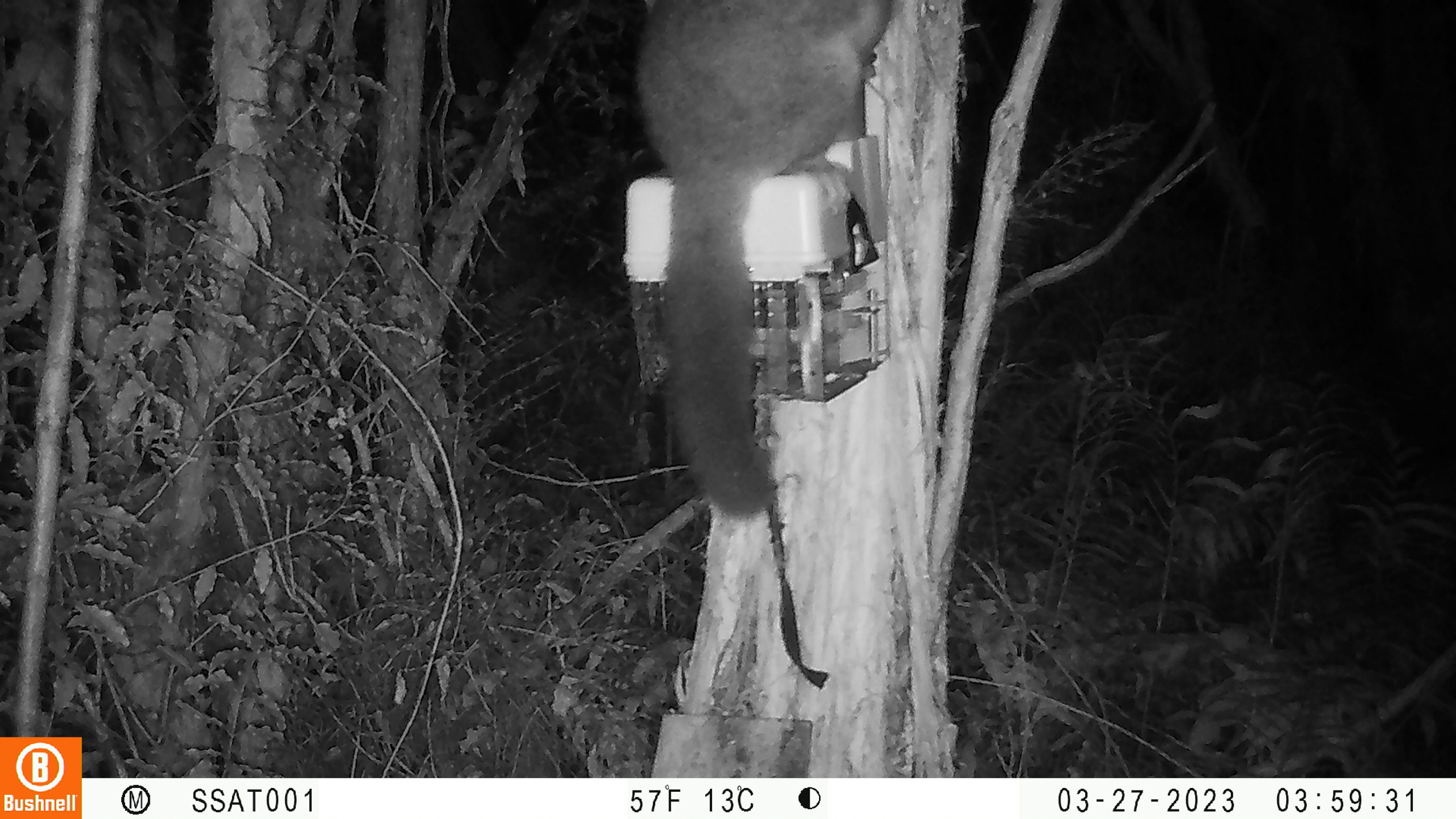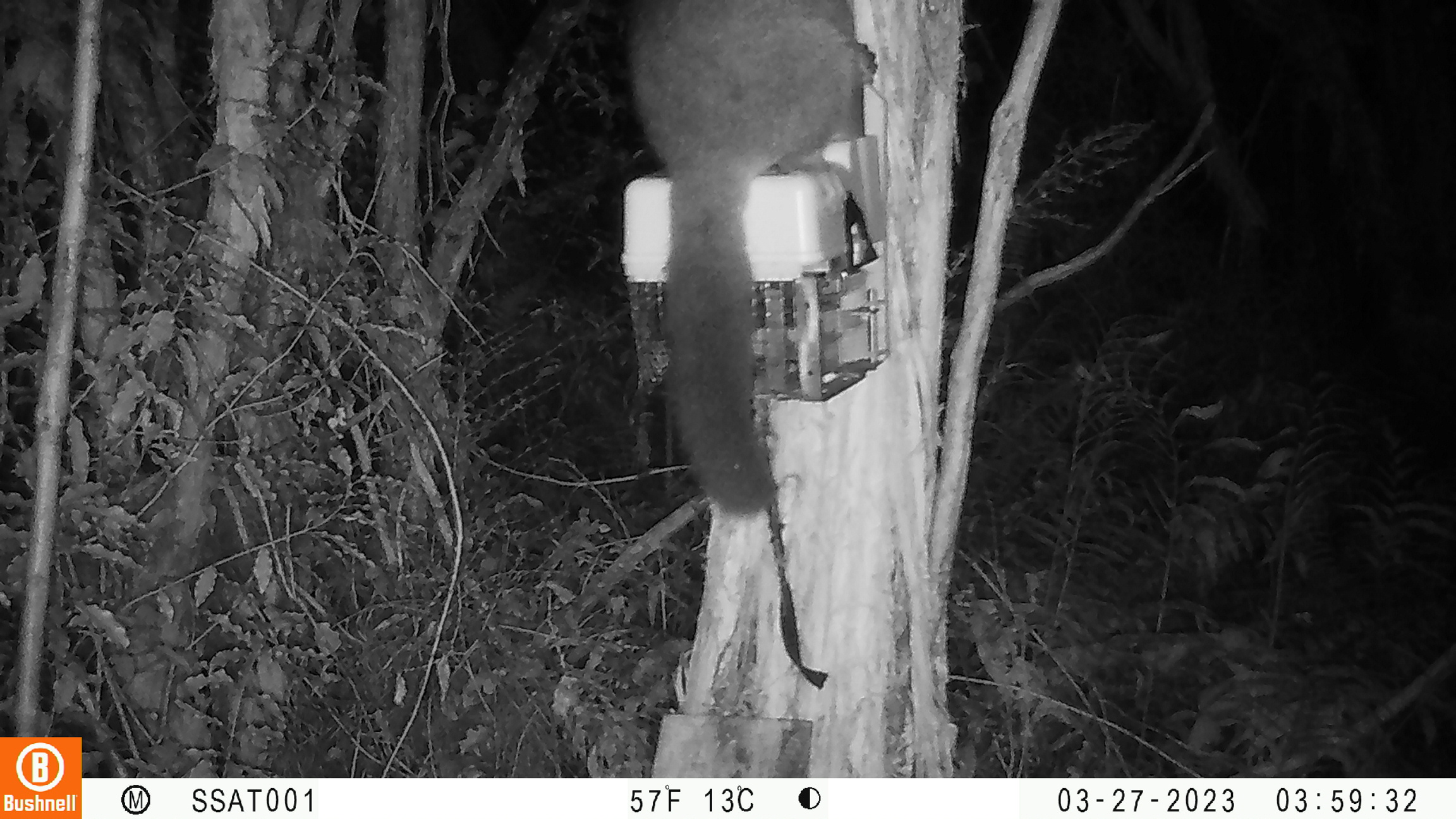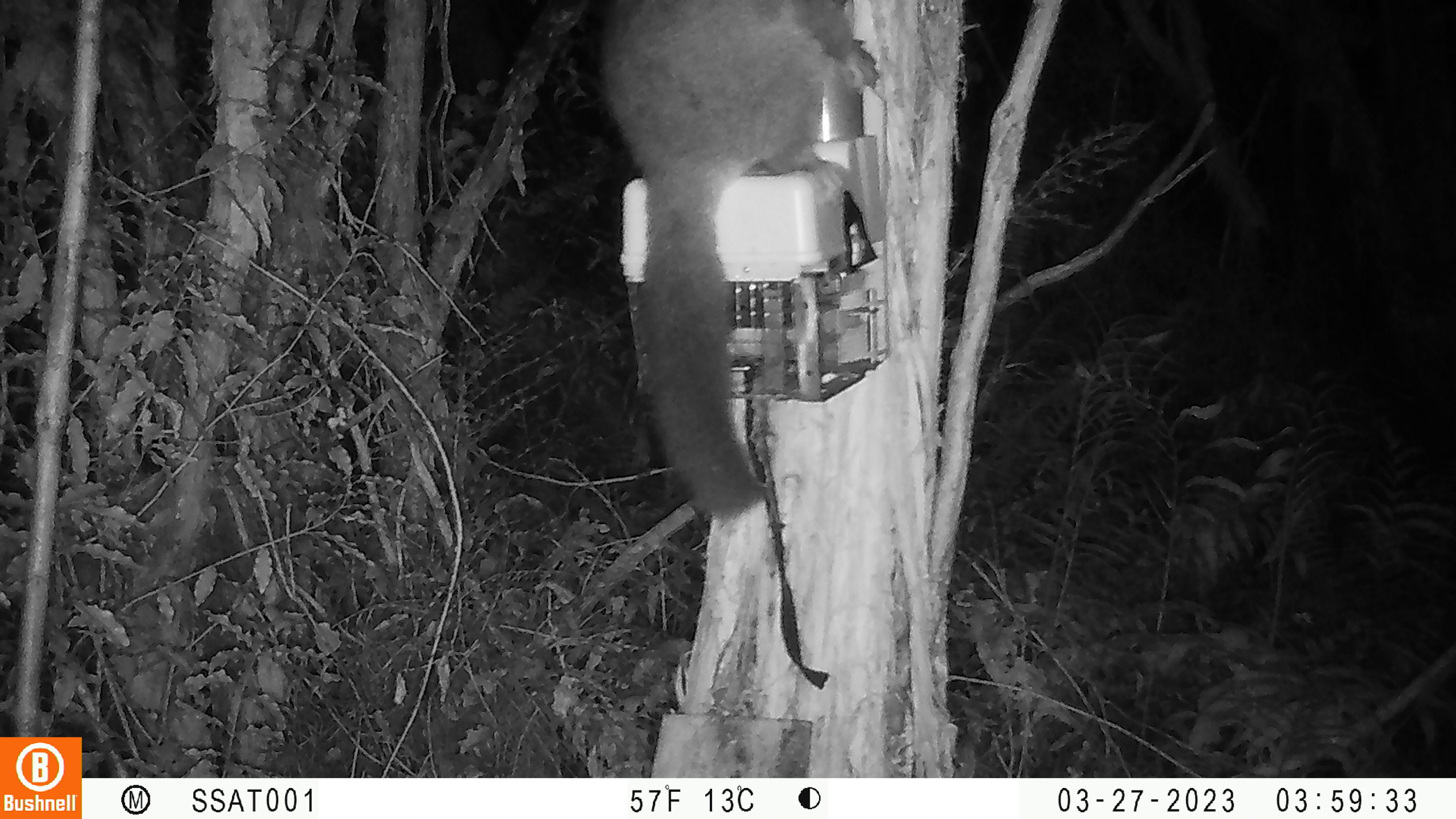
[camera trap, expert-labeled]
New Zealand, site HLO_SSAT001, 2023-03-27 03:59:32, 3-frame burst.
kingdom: Animalia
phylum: Chordata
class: Mammalia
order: Diprotodontia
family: Phalangeridae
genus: Trichosurus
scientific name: Trichosurus vulpecula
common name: common brushtail possum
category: possum